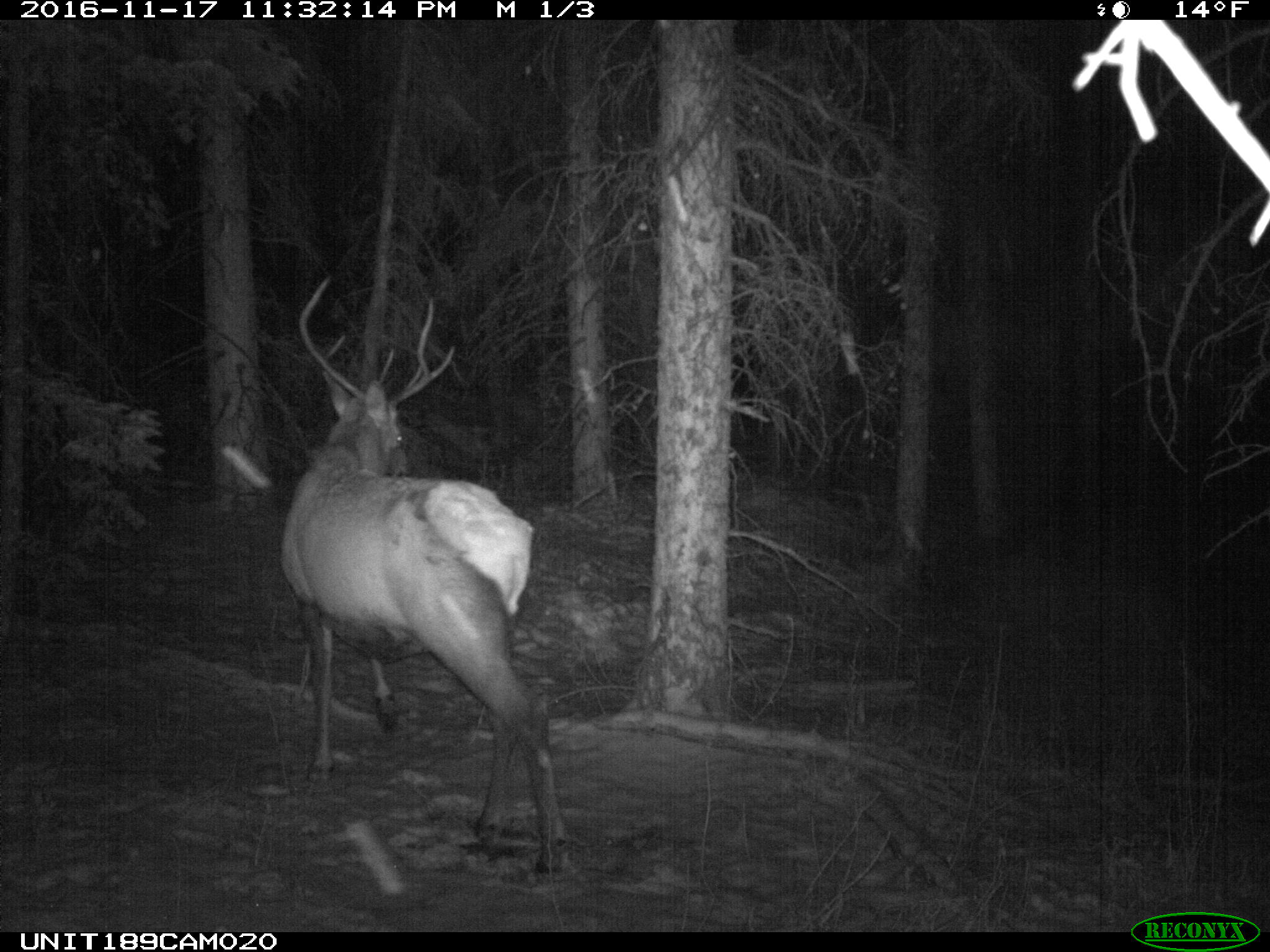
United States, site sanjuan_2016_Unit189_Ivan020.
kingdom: Animalia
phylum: Chordata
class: Mammalia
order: Artiodactyla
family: Cervidae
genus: Cervus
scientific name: Cervus elaphus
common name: red deer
Cervus elaphus (red deer).